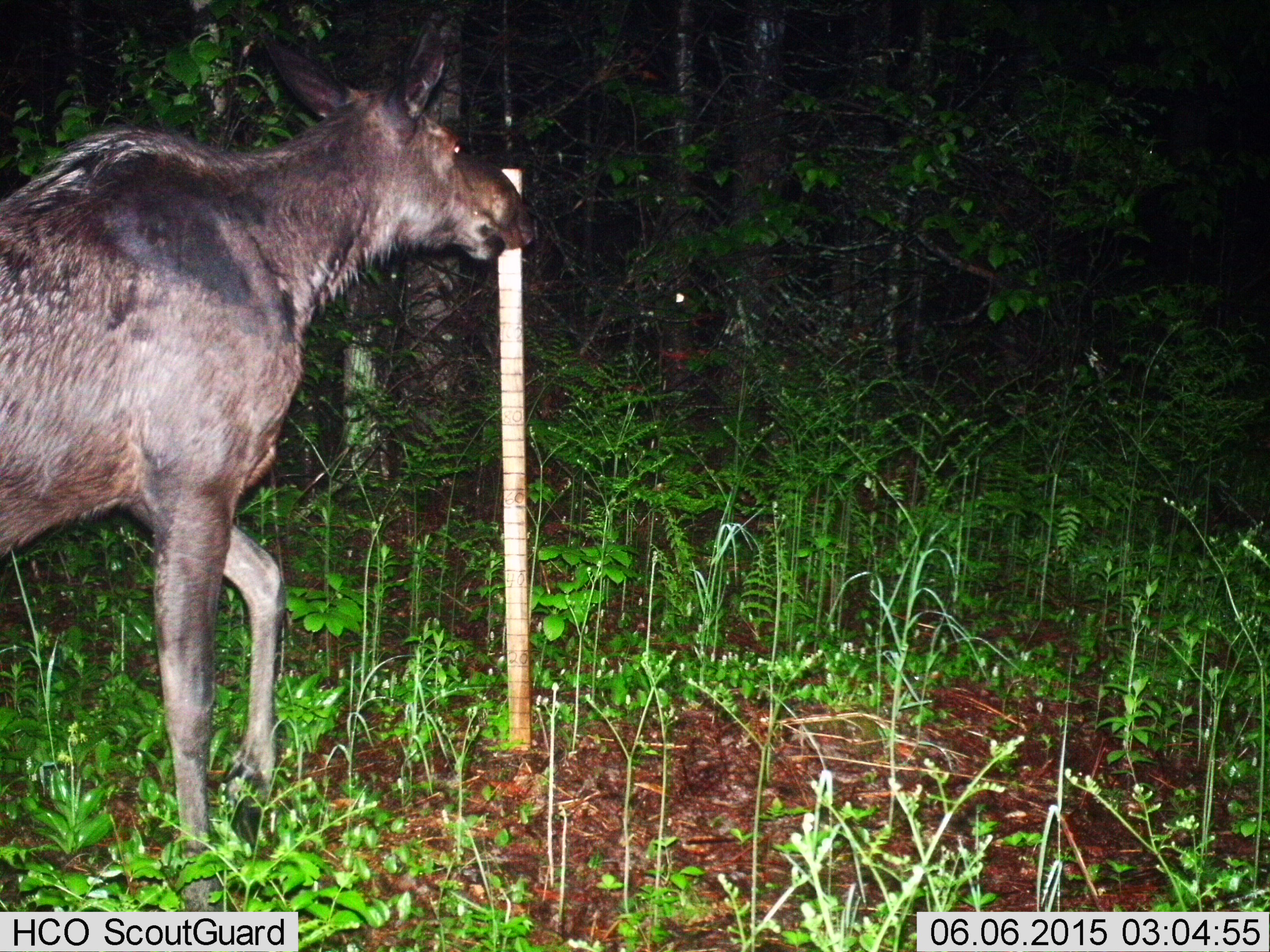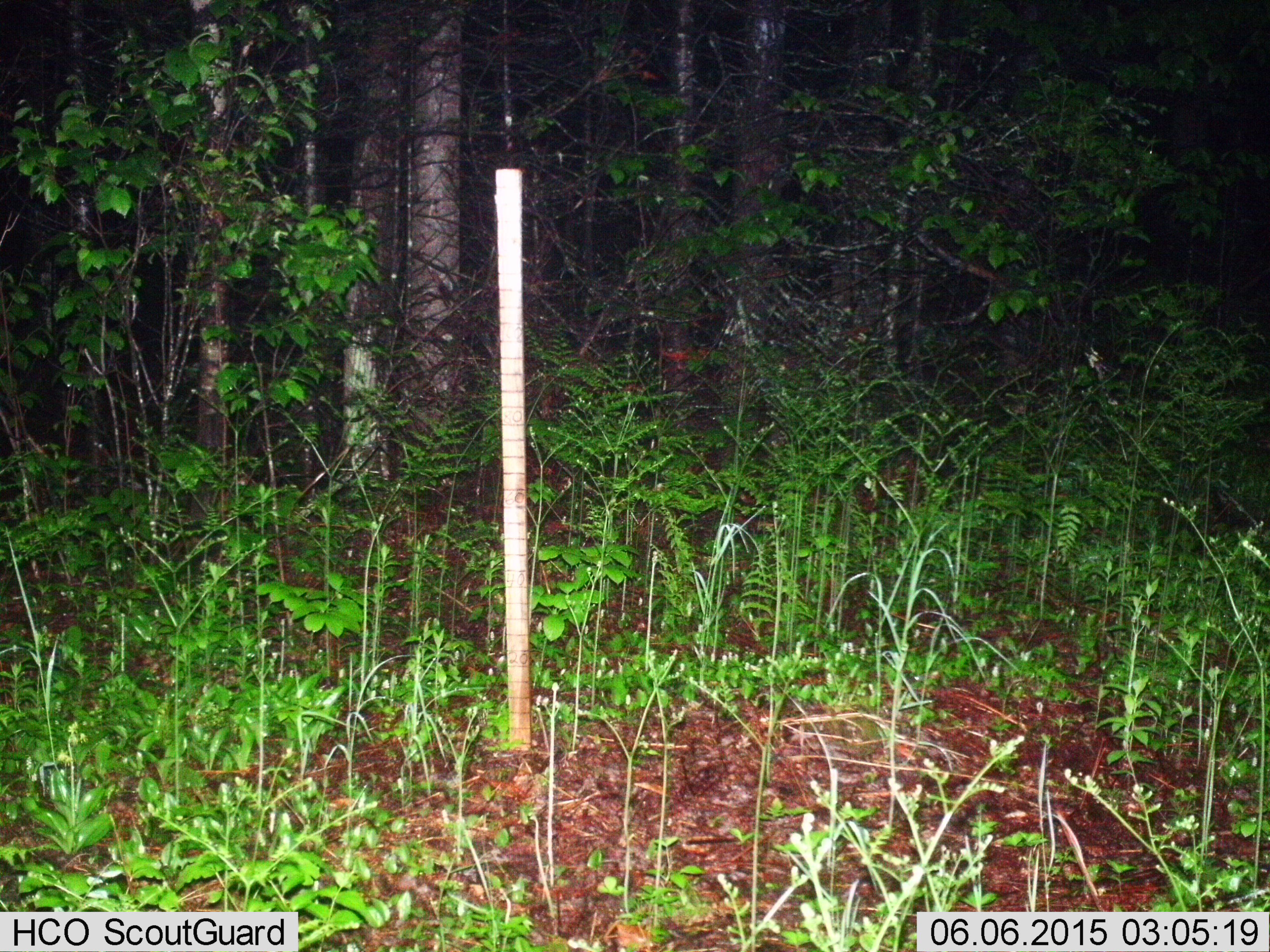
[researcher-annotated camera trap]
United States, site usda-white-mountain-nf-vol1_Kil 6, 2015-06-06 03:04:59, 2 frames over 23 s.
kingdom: Animalia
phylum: Chordata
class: Mammalia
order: Artiodactyla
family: Cervidae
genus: Alces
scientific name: Alces alces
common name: moose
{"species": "moose (Alces alces)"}